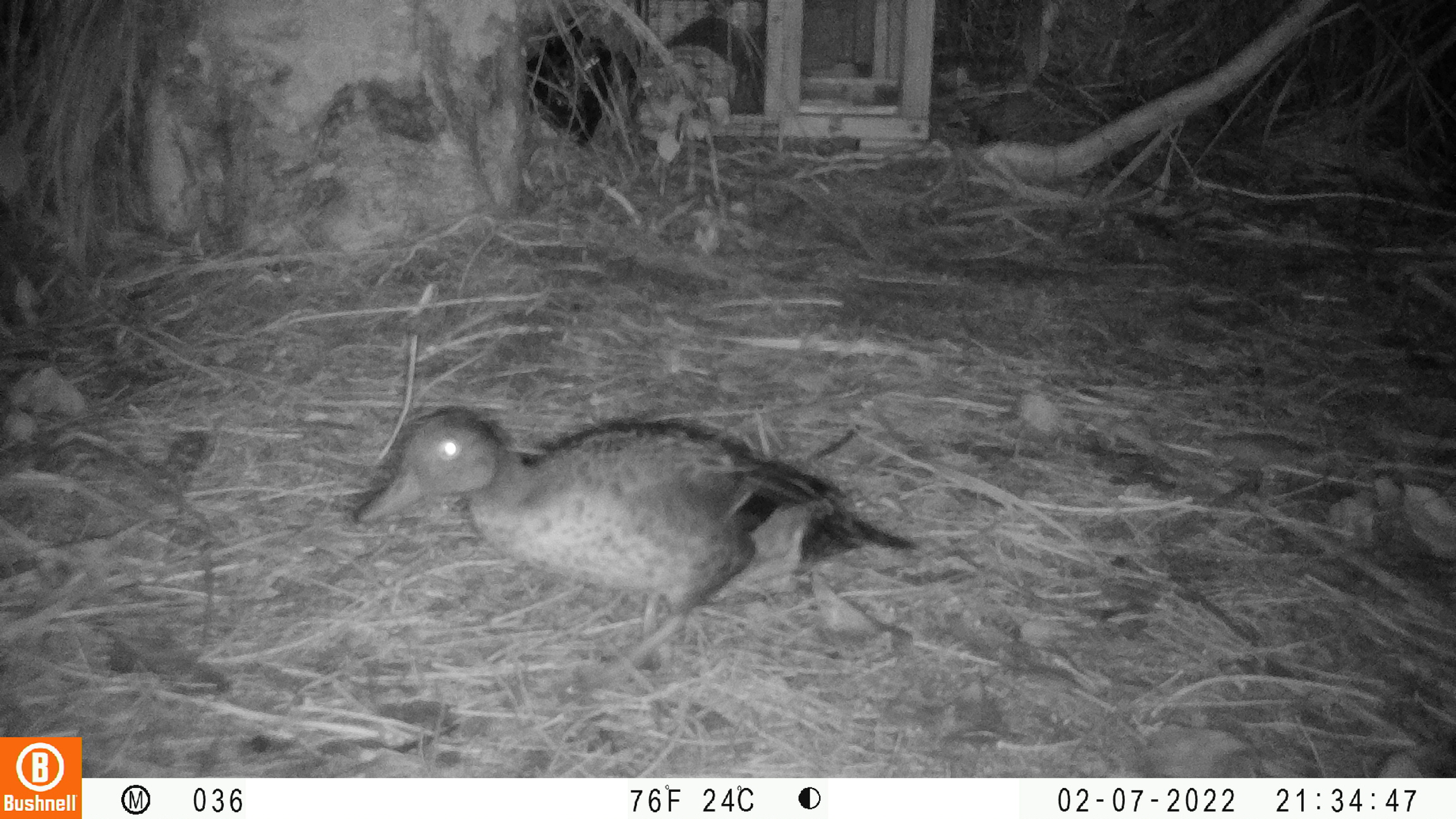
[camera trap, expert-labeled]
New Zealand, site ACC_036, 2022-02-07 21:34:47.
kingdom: Animalia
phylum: Chordata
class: Aves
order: Anseriformes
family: Anatidae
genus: Anas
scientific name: Anas chlorotis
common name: brown teal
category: pateke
Pateke (brown teal) (Anas chlorotis).